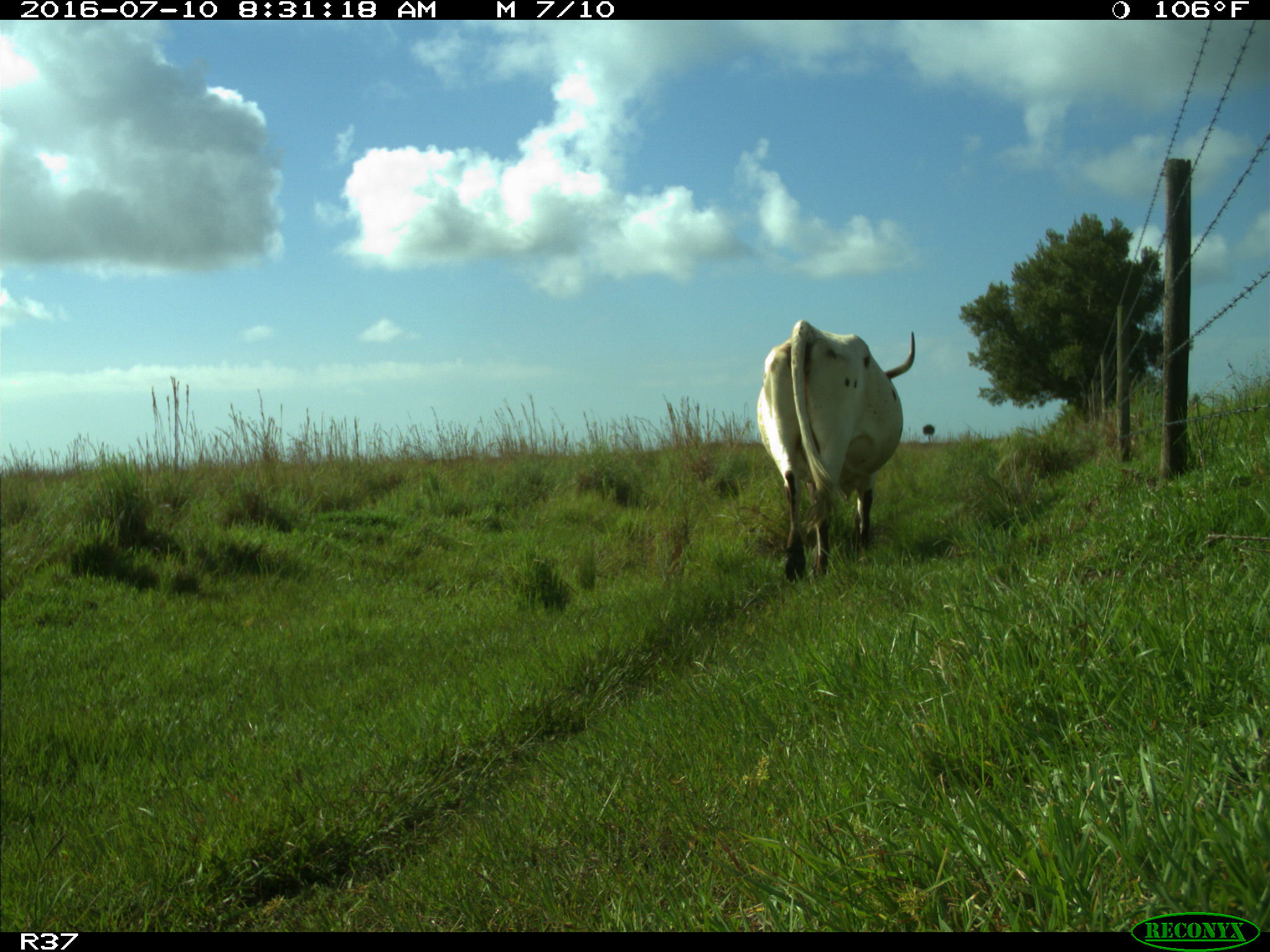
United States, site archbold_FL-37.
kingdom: Animalia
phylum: Chordata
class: Mammalia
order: Artiodactyla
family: Bovidae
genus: Bos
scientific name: Bos taurus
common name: domestic cow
Bos taurus (domestic cow).